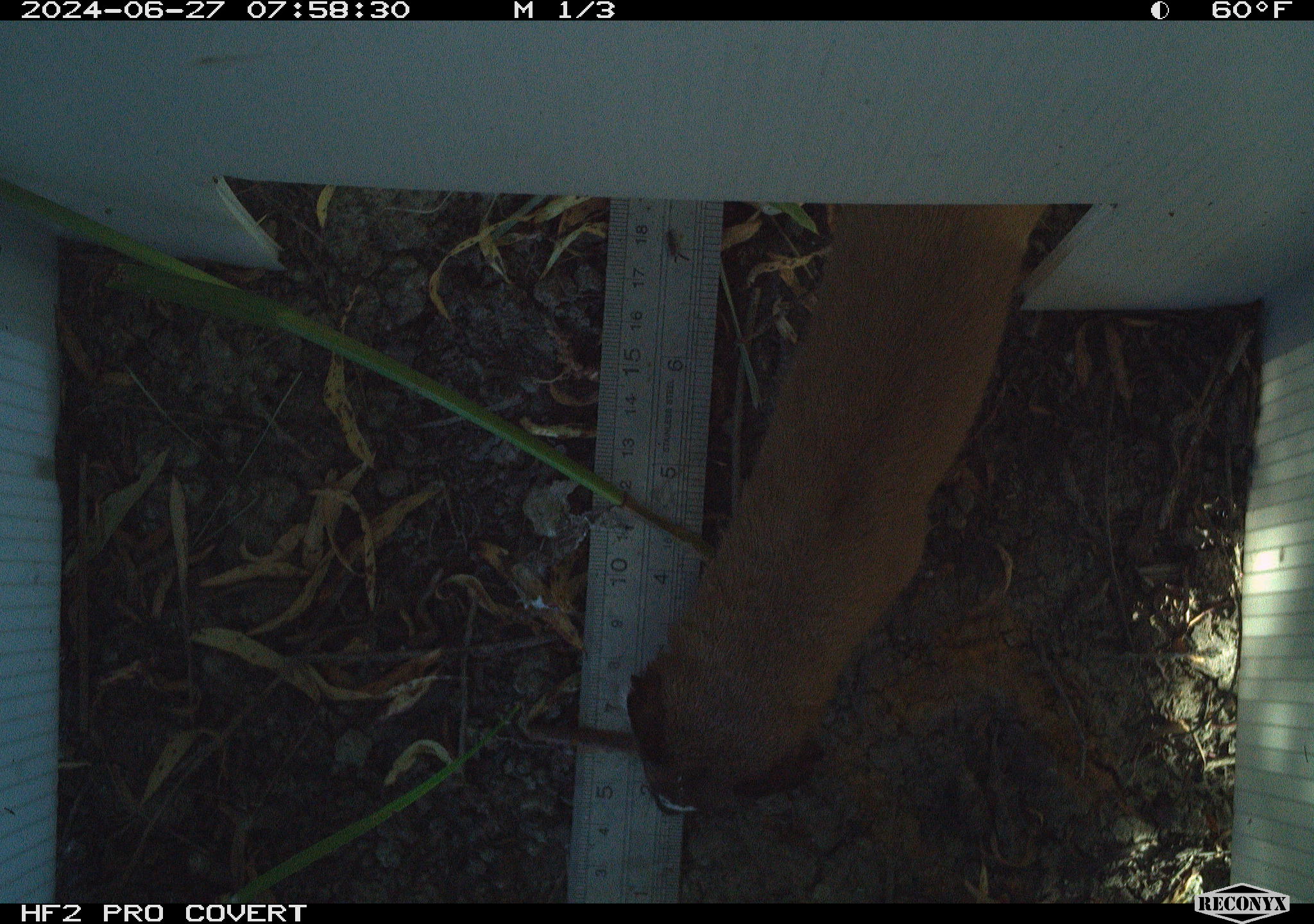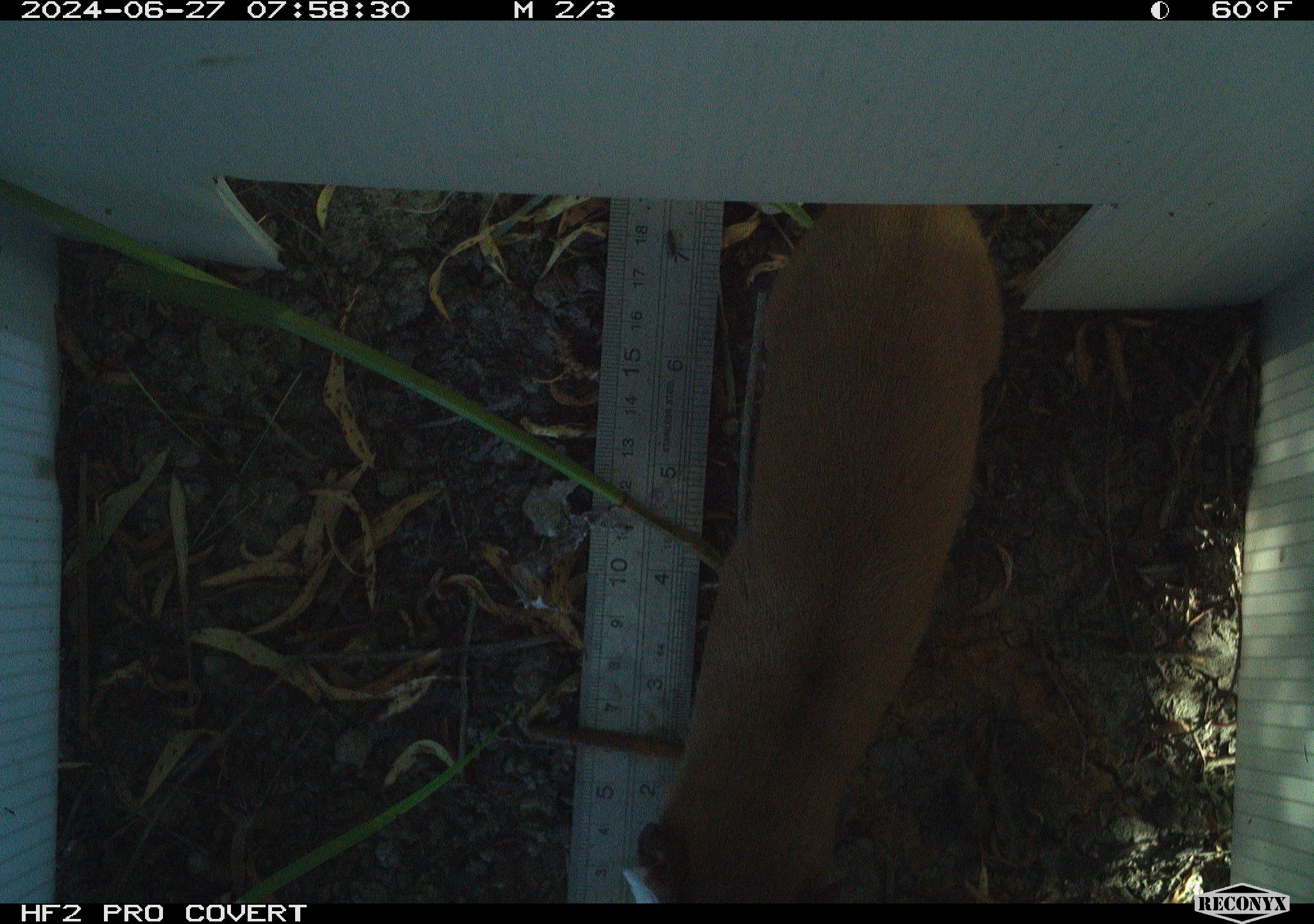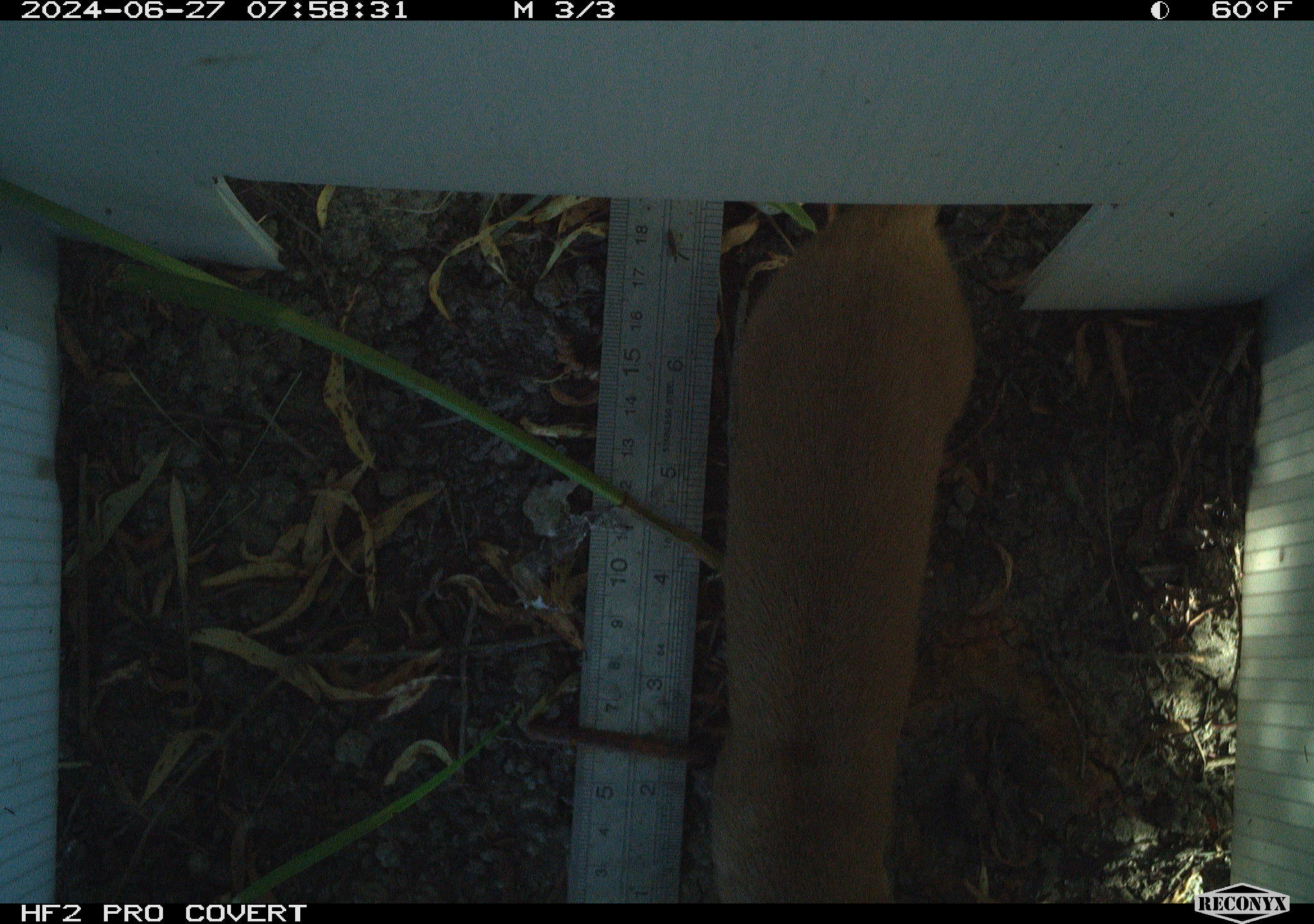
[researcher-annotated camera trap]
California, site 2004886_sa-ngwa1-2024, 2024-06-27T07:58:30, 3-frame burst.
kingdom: Animalia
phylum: Chordata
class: Mammalia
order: Carnivora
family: Mustelidae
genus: Neogale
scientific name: Neogale frenata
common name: long-tailed weasel